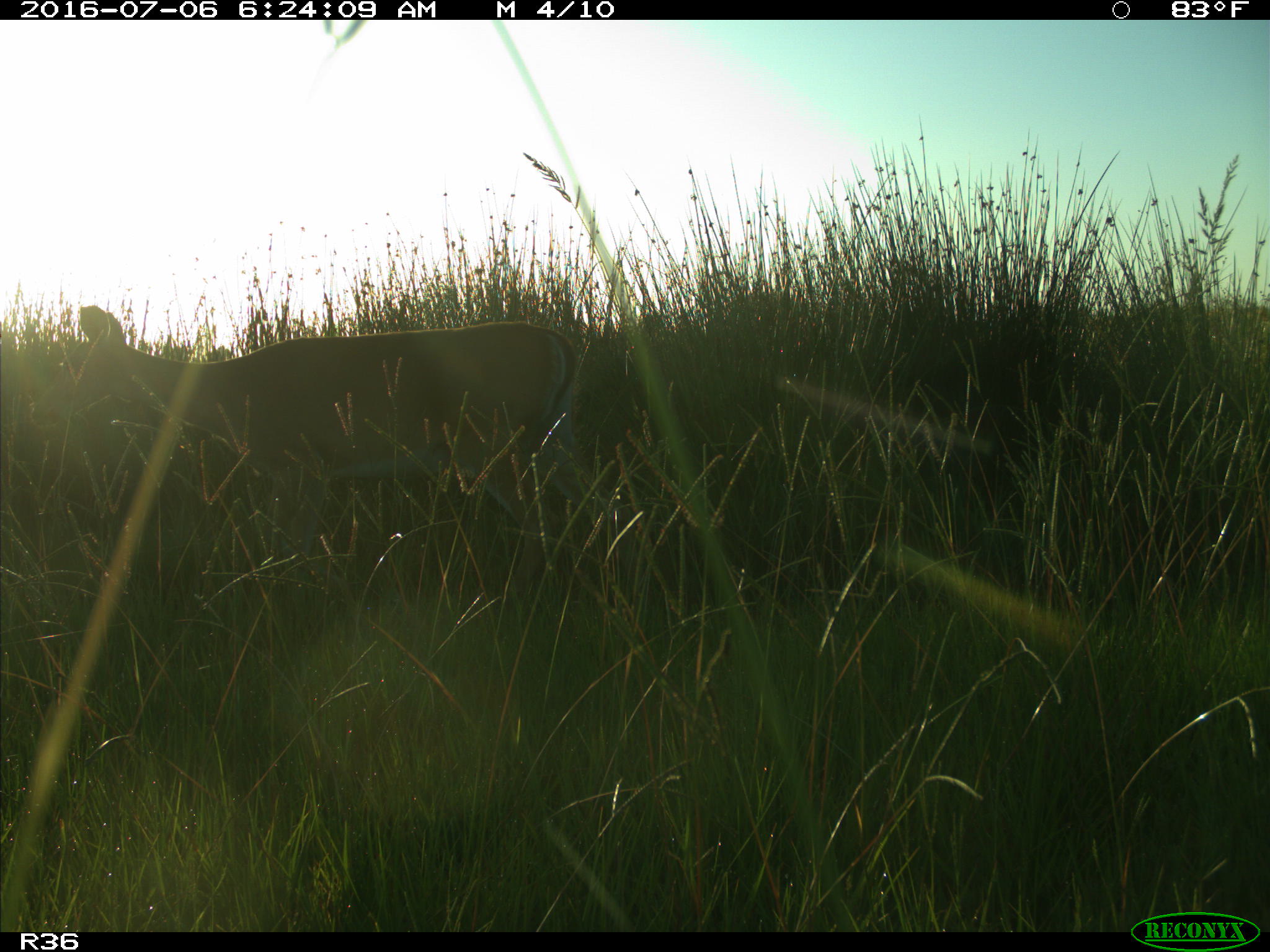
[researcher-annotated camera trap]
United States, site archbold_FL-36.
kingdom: Animalia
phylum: Chordata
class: Mammalia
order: Artiodactyla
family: Cervidae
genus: Odocoileus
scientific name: Odocoileus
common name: deer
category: unidentified deer